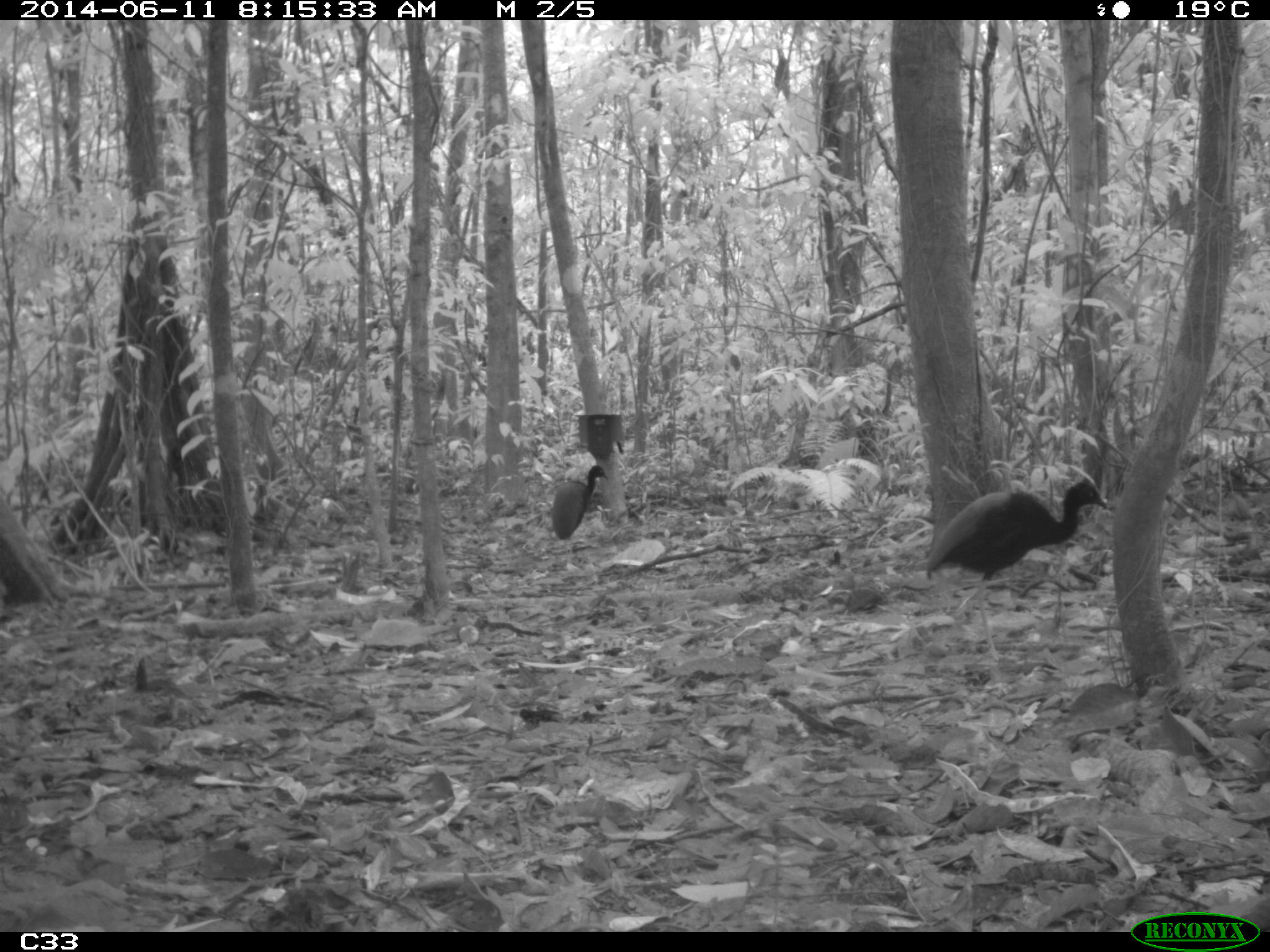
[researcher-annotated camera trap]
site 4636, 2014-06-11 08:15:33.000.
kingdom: Animalia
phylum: Chordata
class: Aves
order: Gruiformes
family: Psophiidae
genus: Psophia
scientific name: Psophia crepitans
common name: gray-winged trumpeter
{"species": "Psophia crepitans (gray-winged trumpeter)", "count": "3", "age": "adult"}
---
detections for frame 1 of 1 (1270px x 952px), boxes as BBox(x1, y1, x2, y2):
psophia crepitans: BBox(922, 476, 1107, 662); BBox(550, 464, 608, 574)